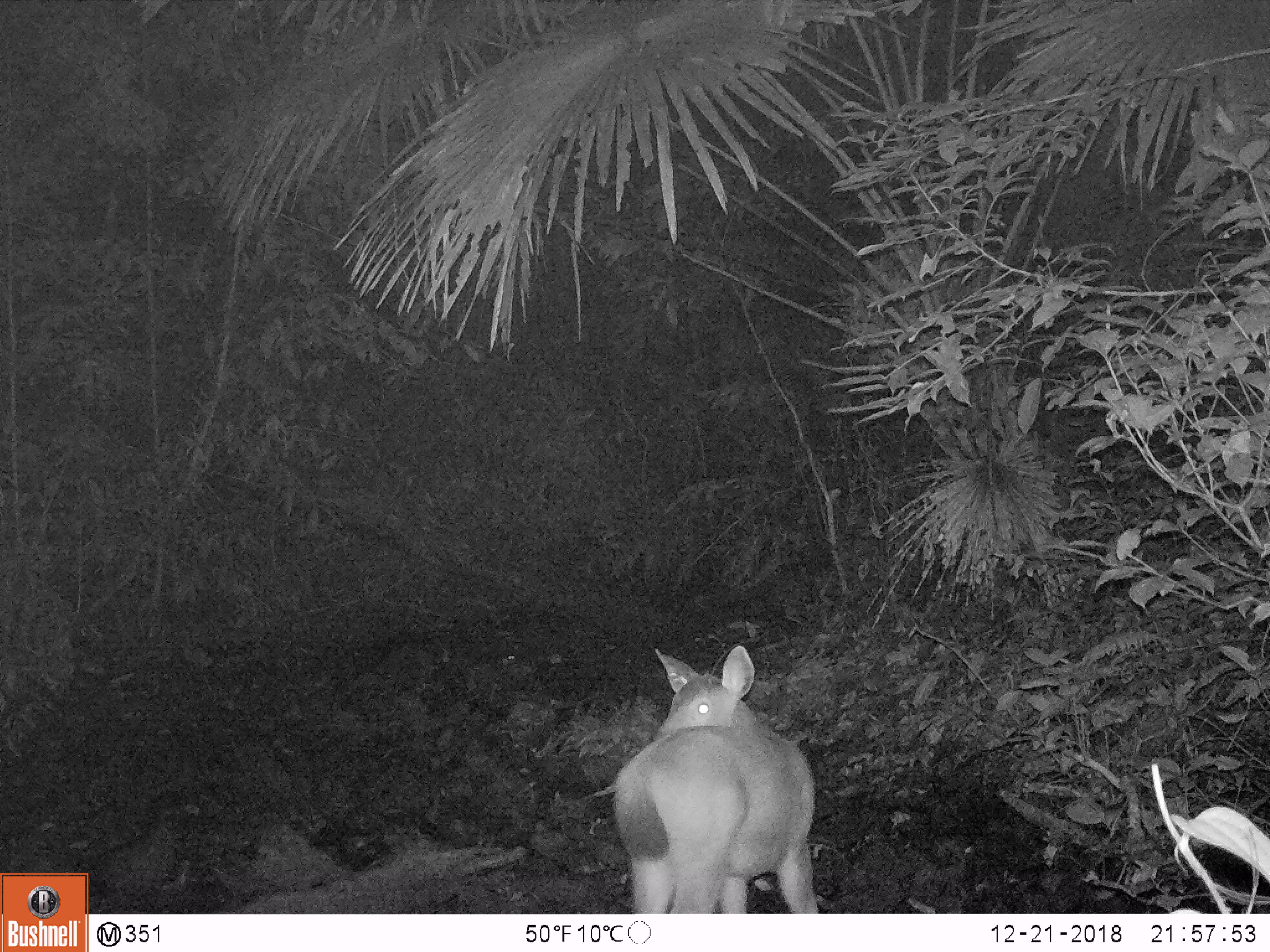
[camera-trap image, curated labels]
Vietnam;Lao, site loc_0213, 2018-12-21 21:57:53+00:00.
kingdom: Animalia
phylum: Chordata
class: Mammalia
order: Artiodactyla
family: Cervidae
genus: Rusa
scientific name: Rusa unicolor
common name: sambar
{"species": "sambar (Rusa unicolor)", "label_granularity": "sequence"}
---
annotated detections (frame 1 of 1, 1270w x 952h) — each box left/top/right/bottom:
sambar: 610/644/819/913